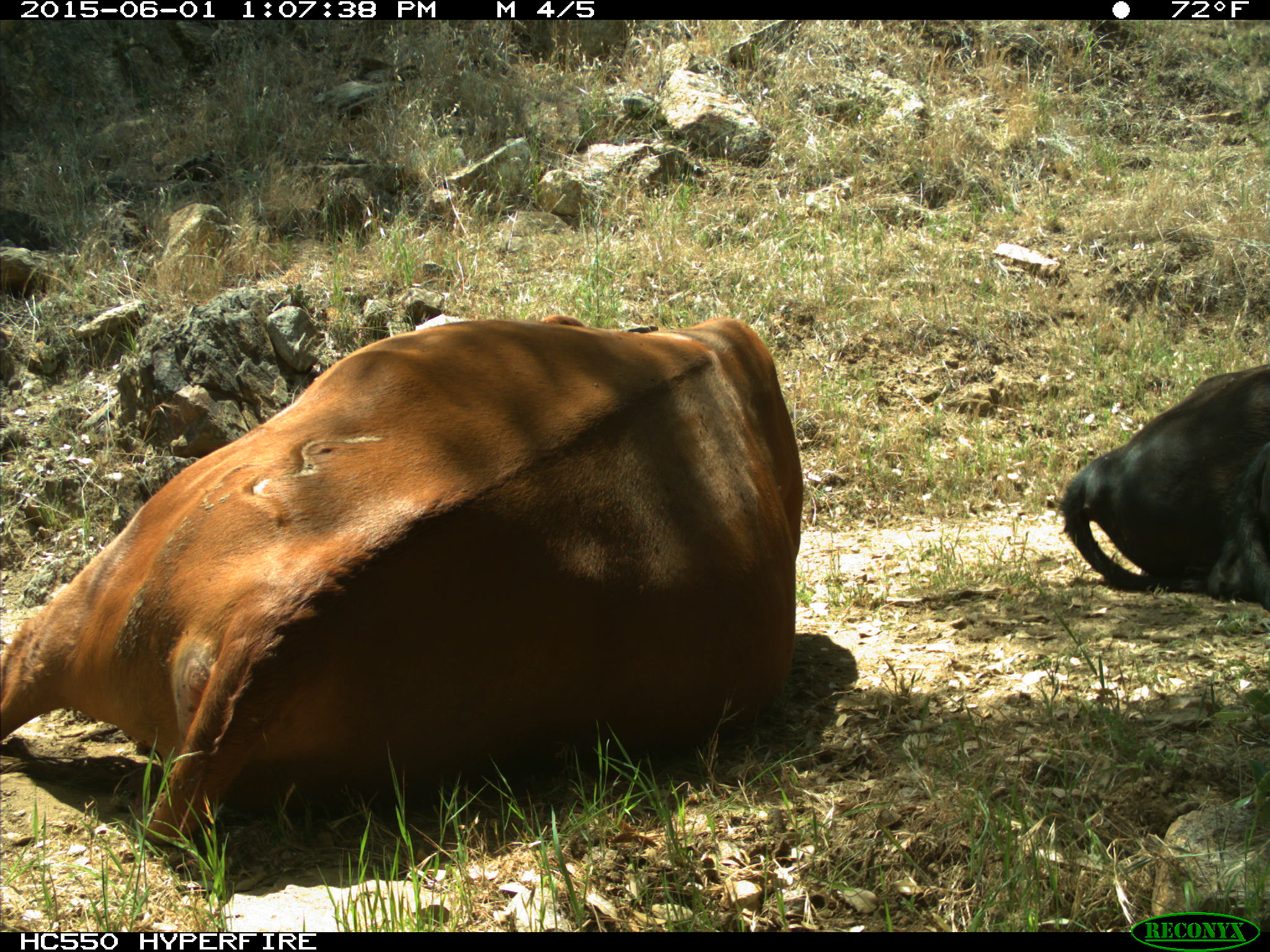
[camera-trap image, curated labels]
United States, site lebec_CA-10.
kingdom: Animalia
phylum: Chordata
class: Mammalia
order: Artiodactyla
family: Bovidae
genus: Bos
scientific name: Bos taurus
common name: domestic cow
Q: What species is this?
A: Bos taurus (domestic cow).